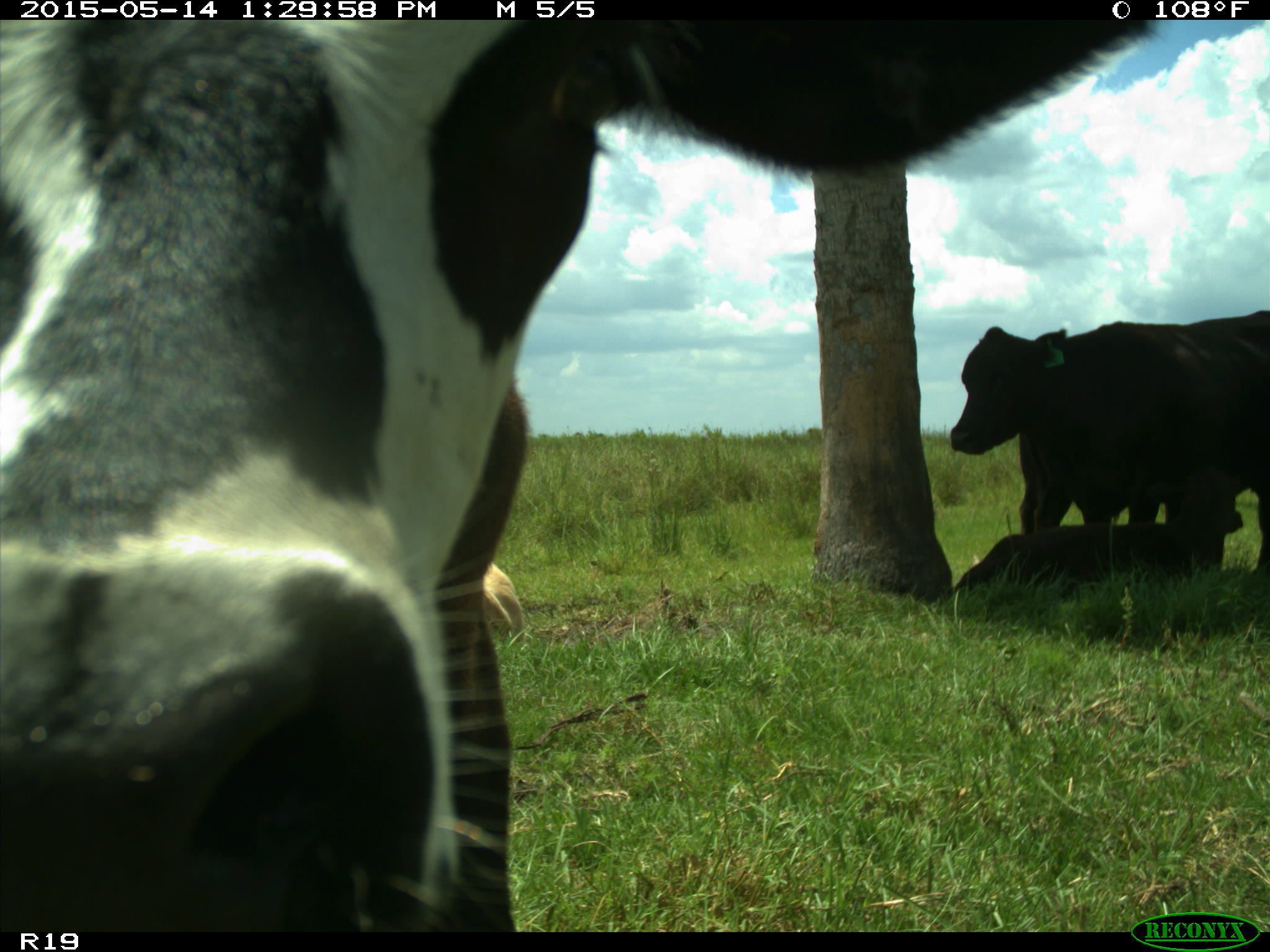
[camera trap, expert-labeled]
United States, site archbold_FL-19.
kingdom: Animalia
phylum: Chordata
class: Mammalia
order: Artiodactyla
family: Bovidae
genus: Bos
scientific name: Bos taurus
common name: domestic cow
Bos taurus (domestic cow).